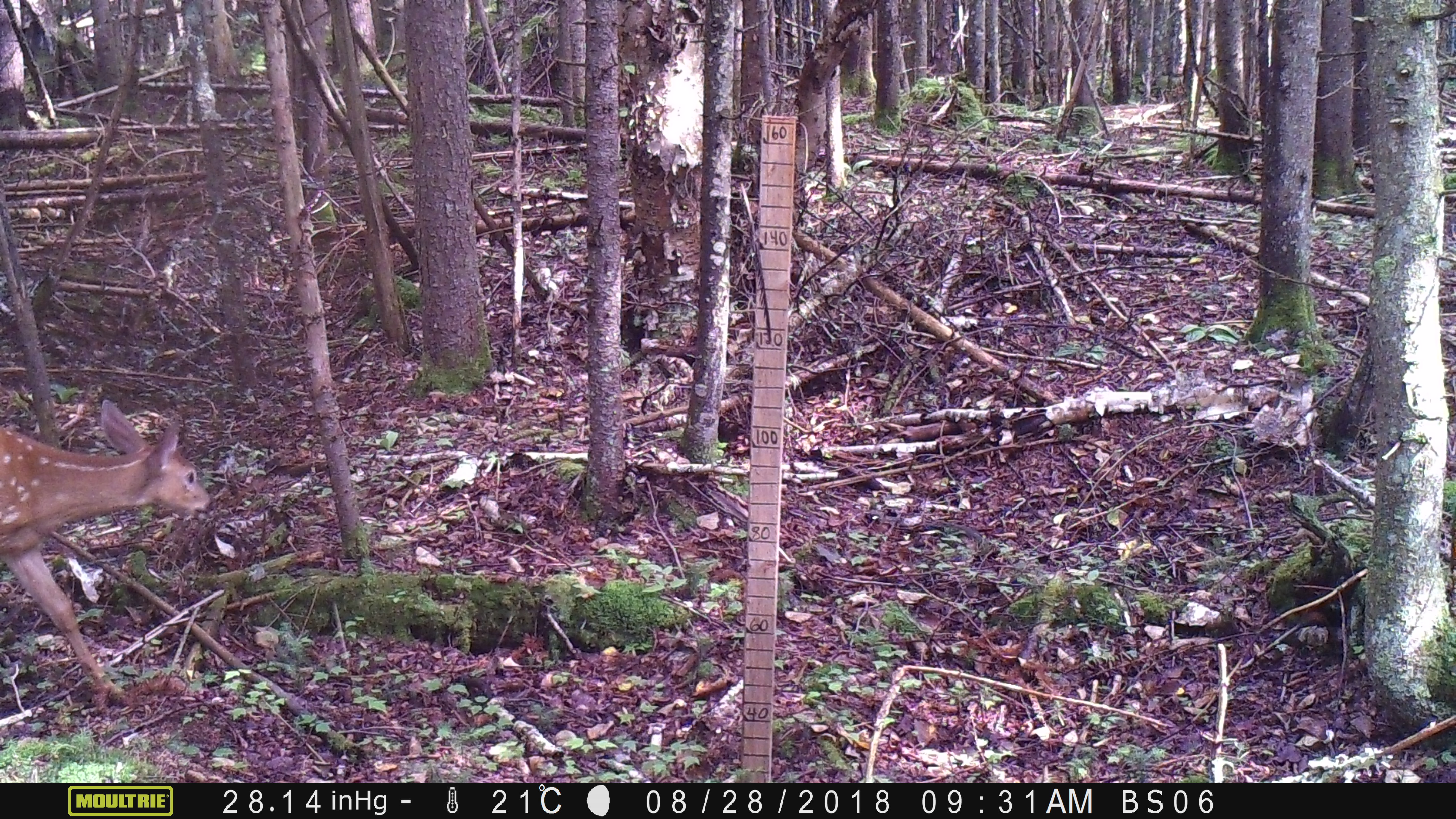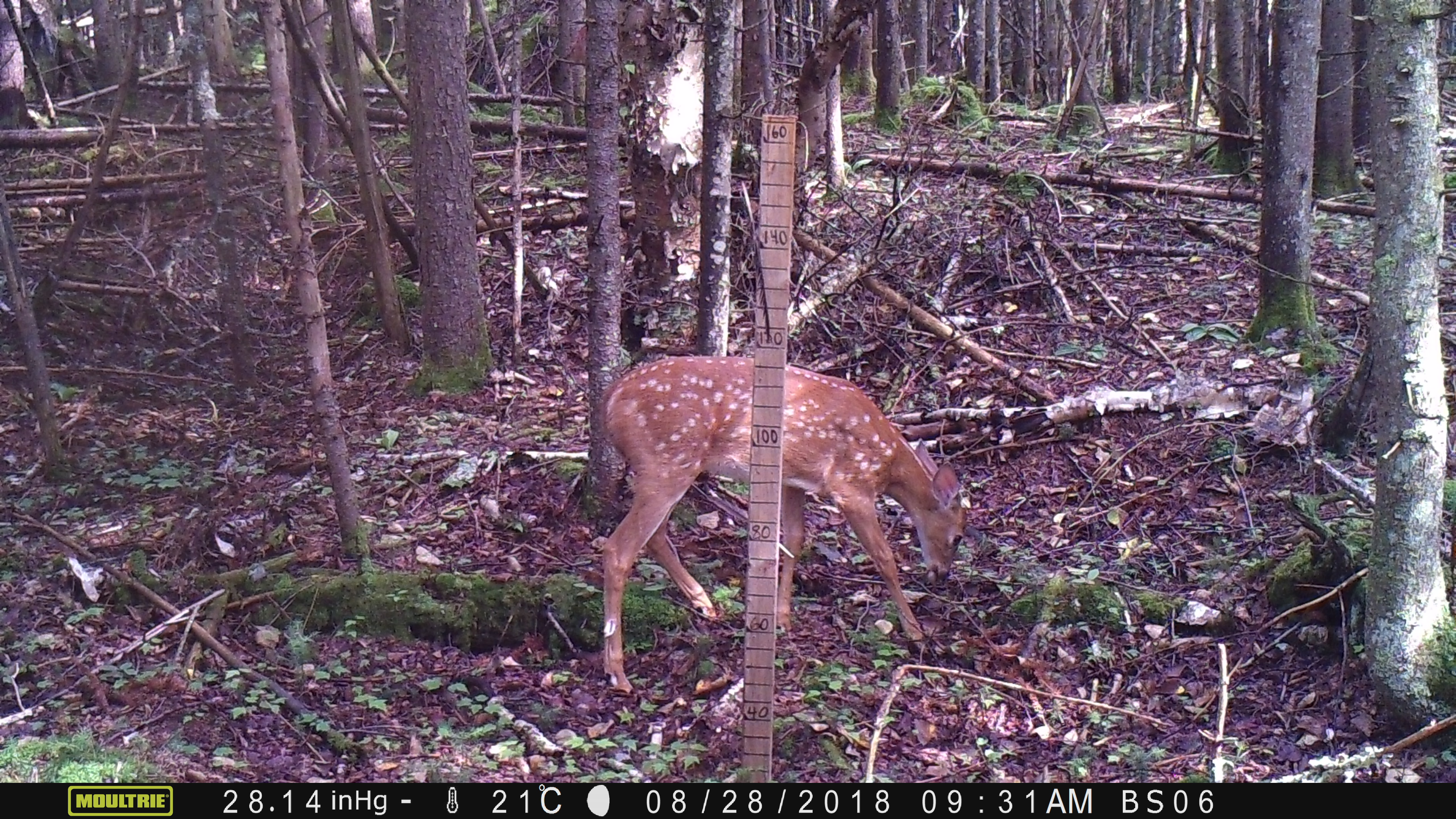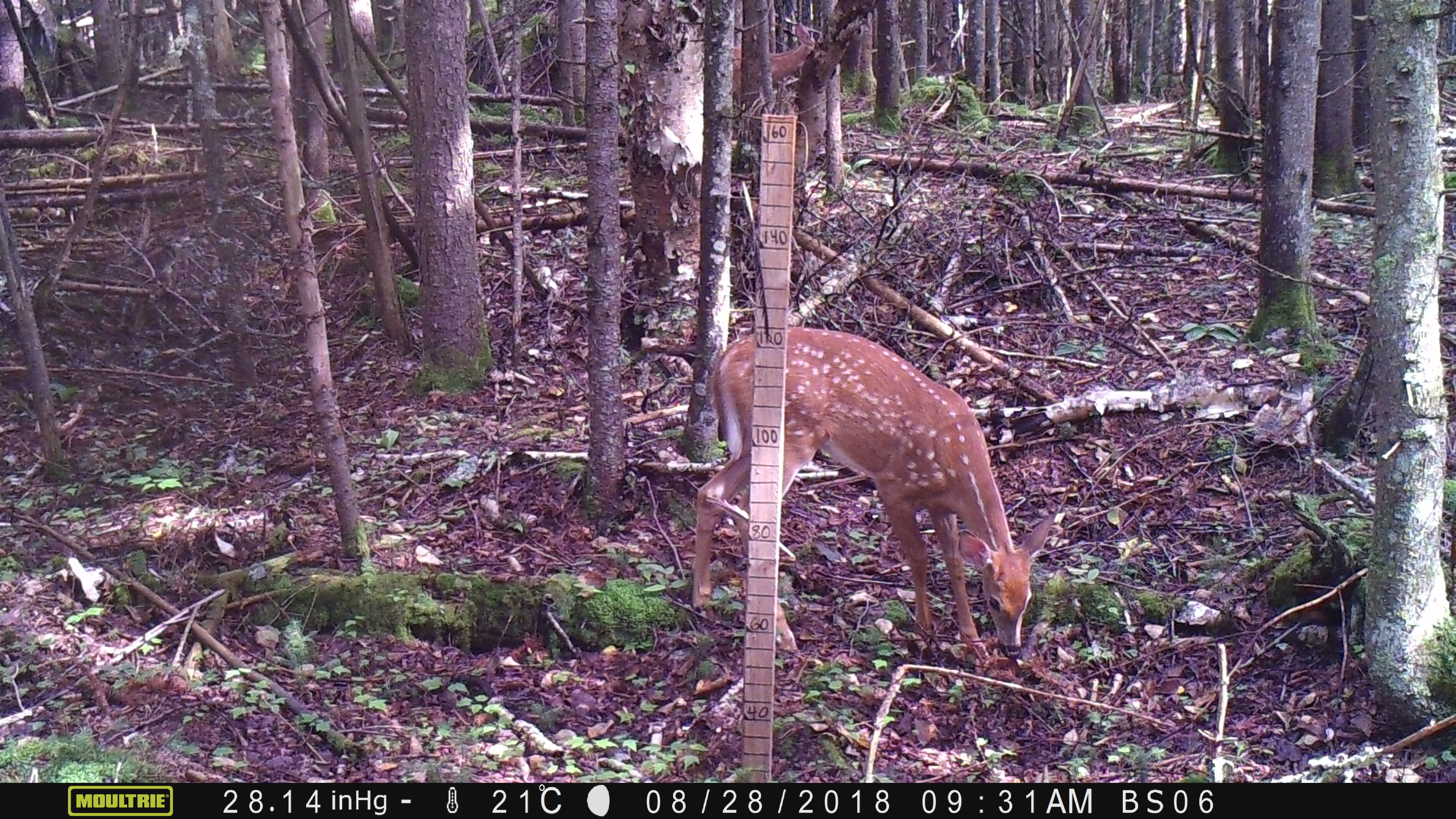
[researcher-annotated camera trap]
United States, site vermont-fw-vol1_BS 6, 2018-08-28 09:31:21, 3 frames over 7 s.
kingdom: Animalia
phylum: Chordata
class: Mammalia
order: Artiodactyla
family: Cervidae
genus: Odocoileus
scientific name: Odocoileus virginianus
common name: white-tailed deer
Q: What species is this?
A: White-tailed deer (Odocoileus virginianus).